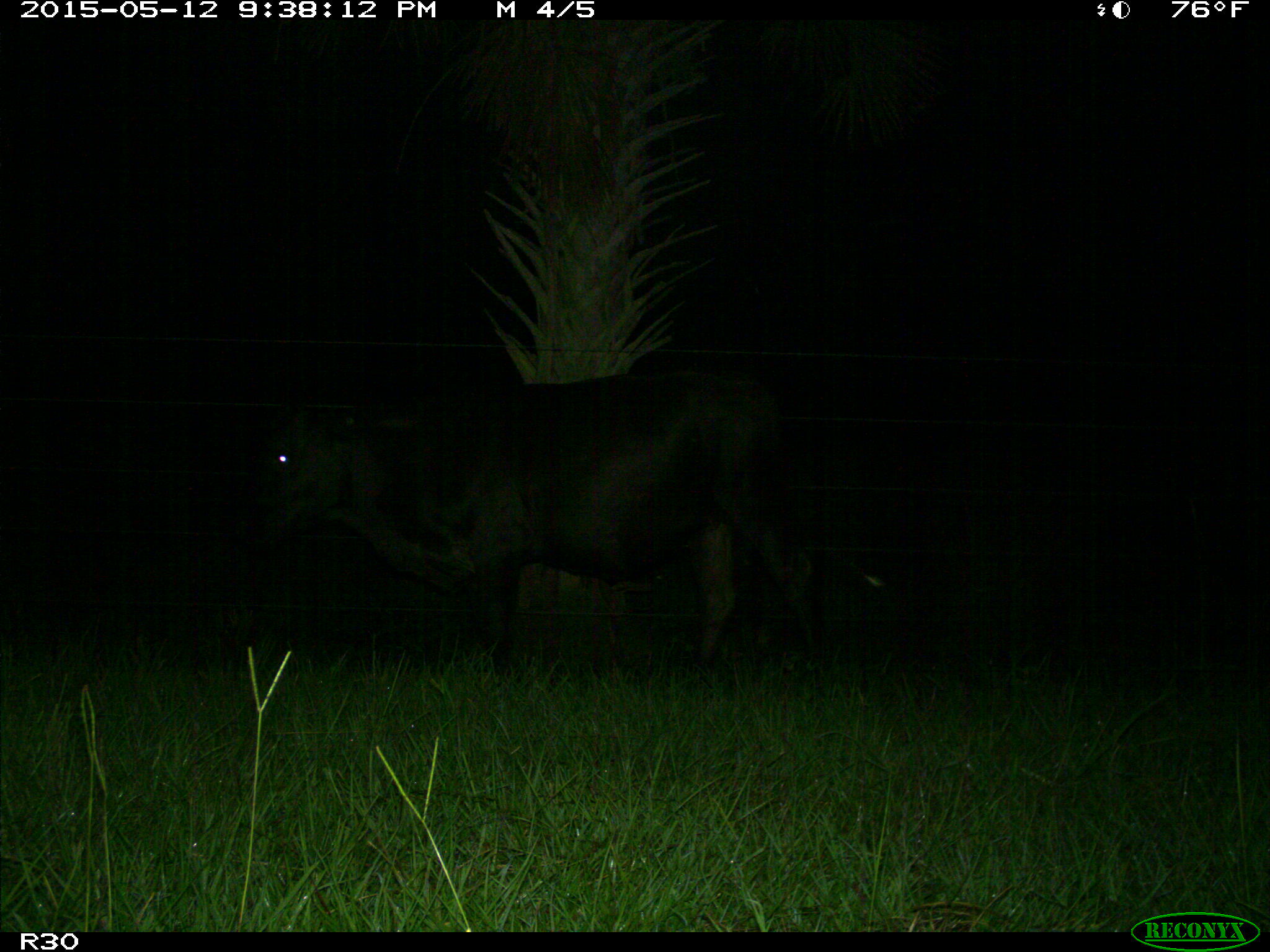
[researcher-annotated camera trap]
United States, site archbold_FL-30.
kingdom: Animalia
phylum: Chordata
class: Mammalia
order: Artiodactyla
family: Bovidae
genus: Bos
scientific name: Bos taurus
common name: domestic cow